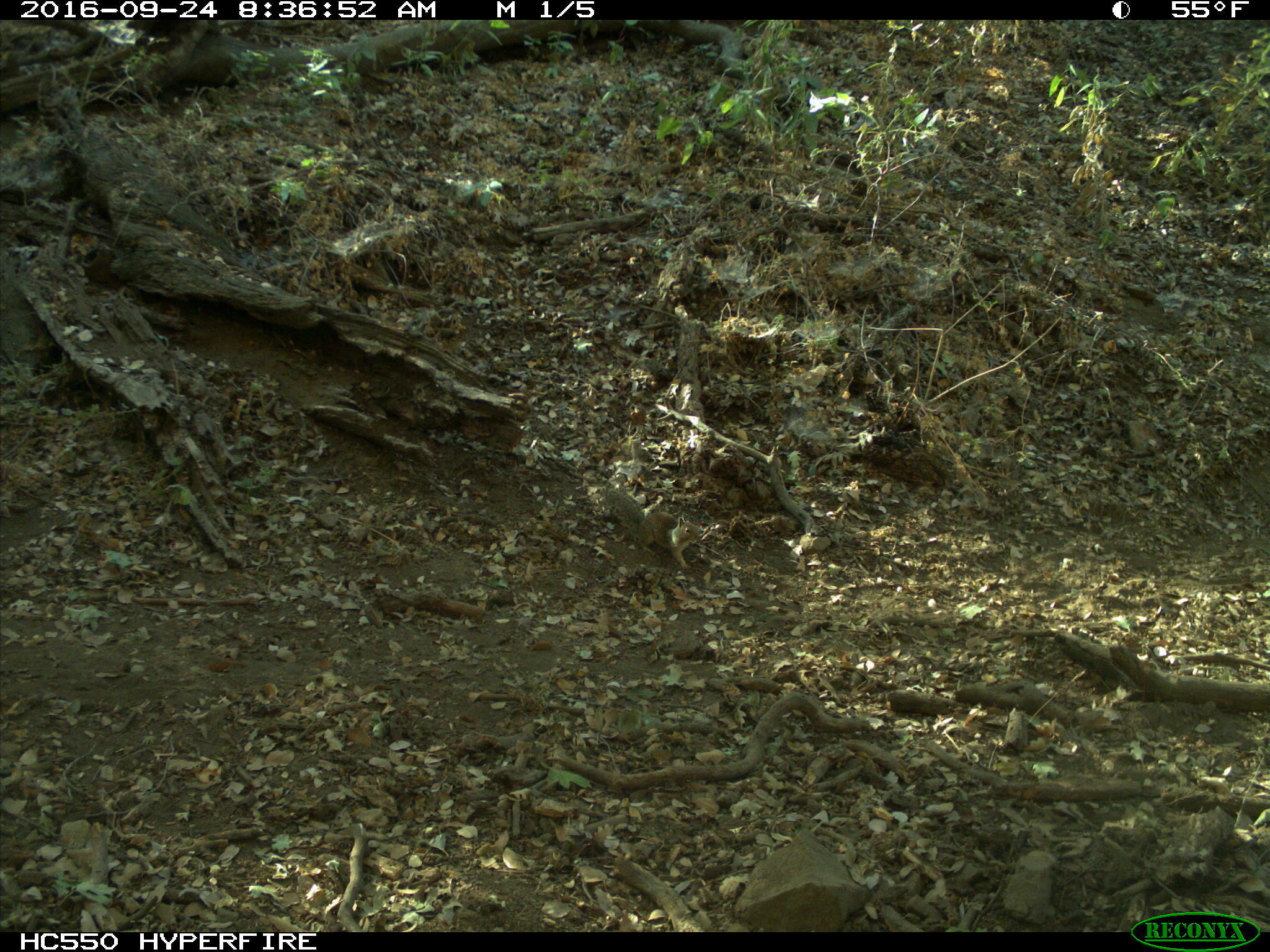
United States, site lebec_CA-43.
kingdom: Animalia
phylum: Chordata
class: Mammalia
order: Rodentia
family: Sciuridae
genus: Otospermophilus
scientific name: Otospermophilus beecheyi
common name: california ground squirrel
Otospermophilus beecheyi (california ground squirrel).